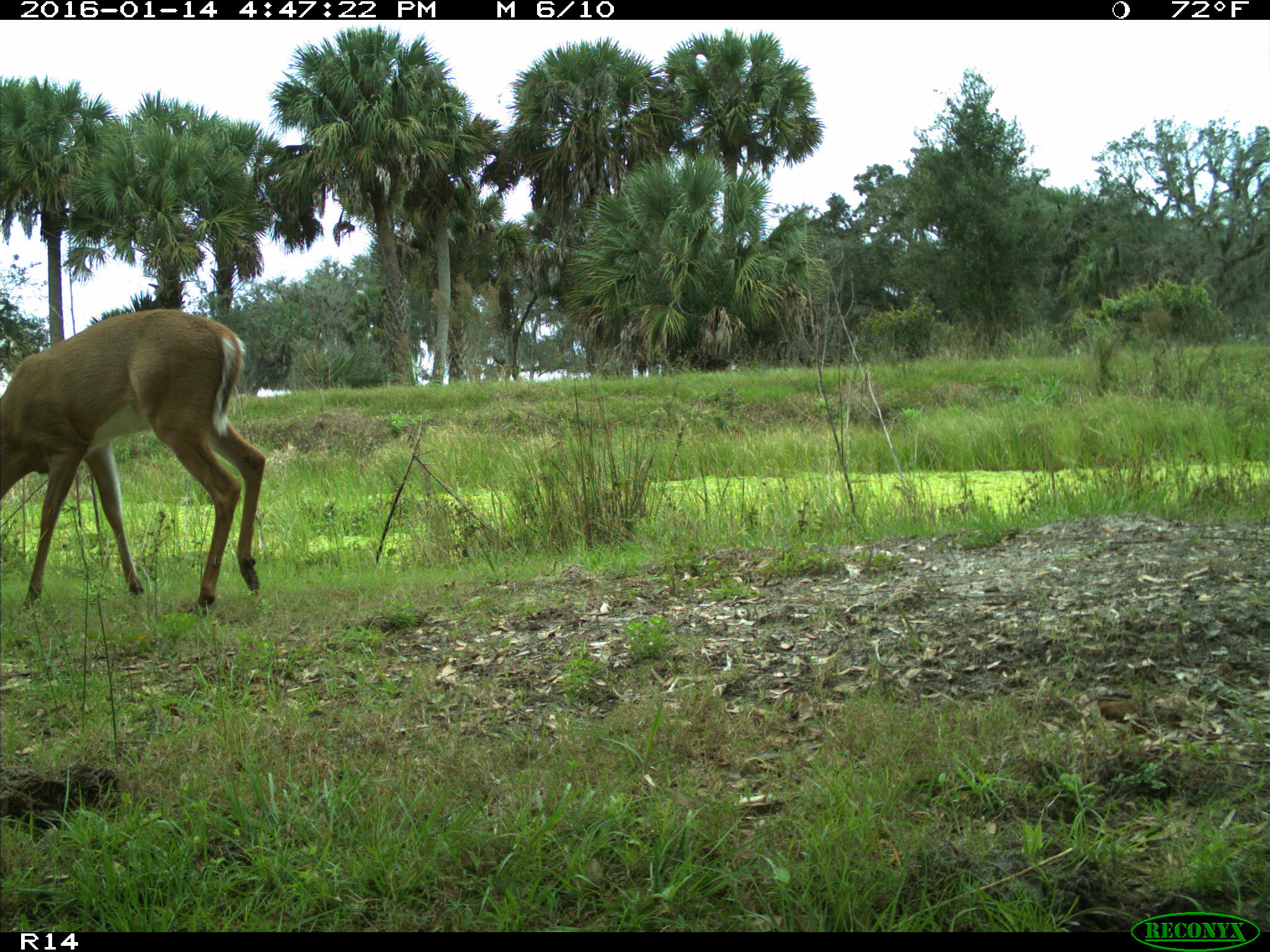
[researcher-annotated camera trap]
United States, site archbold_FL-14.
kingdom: Animalia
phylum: Chordata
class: Mammalia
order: Artiodactyla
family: Cervidae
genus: Odocoileus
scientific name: Odocoileus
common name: deer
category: unidentified deer